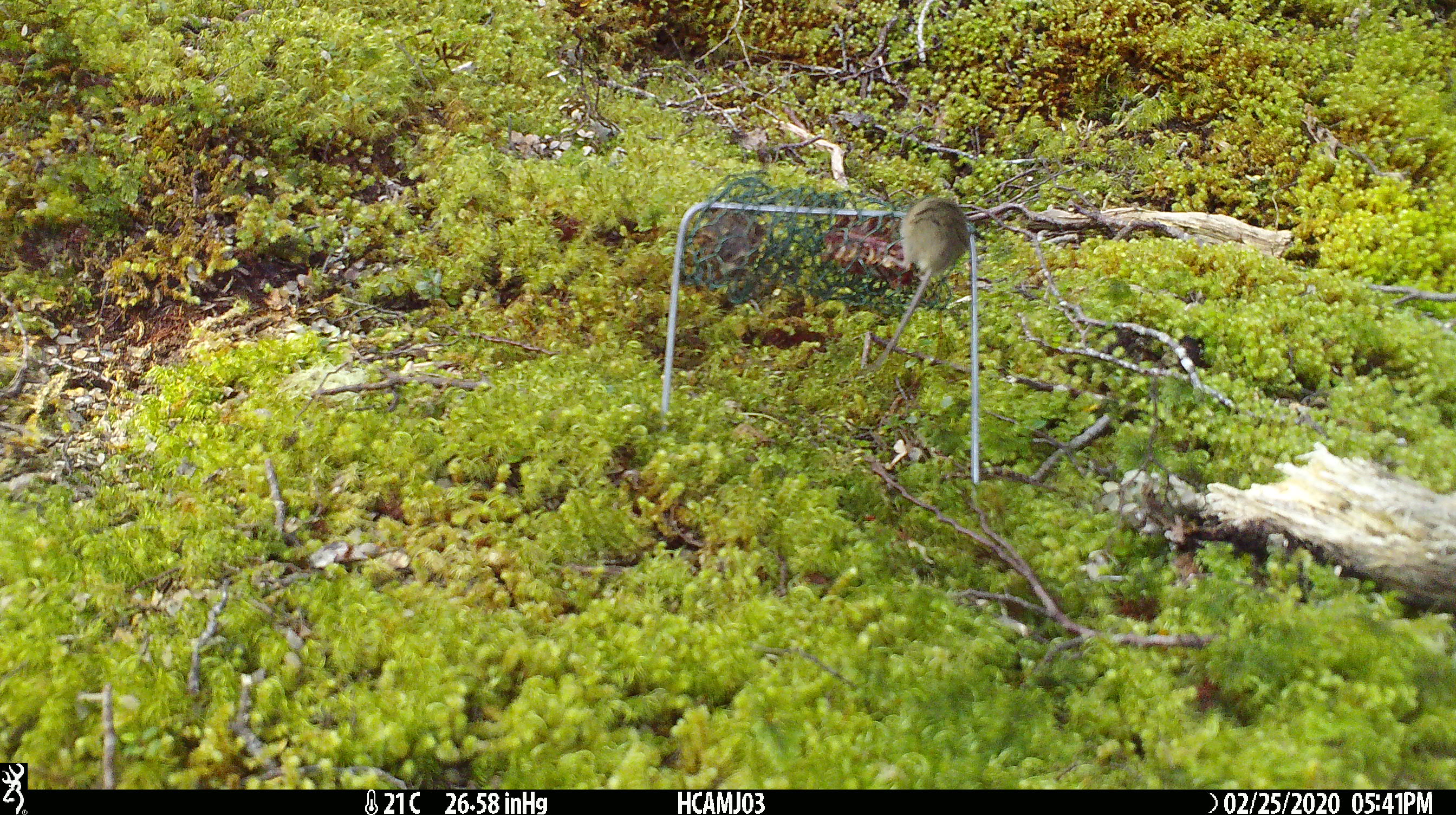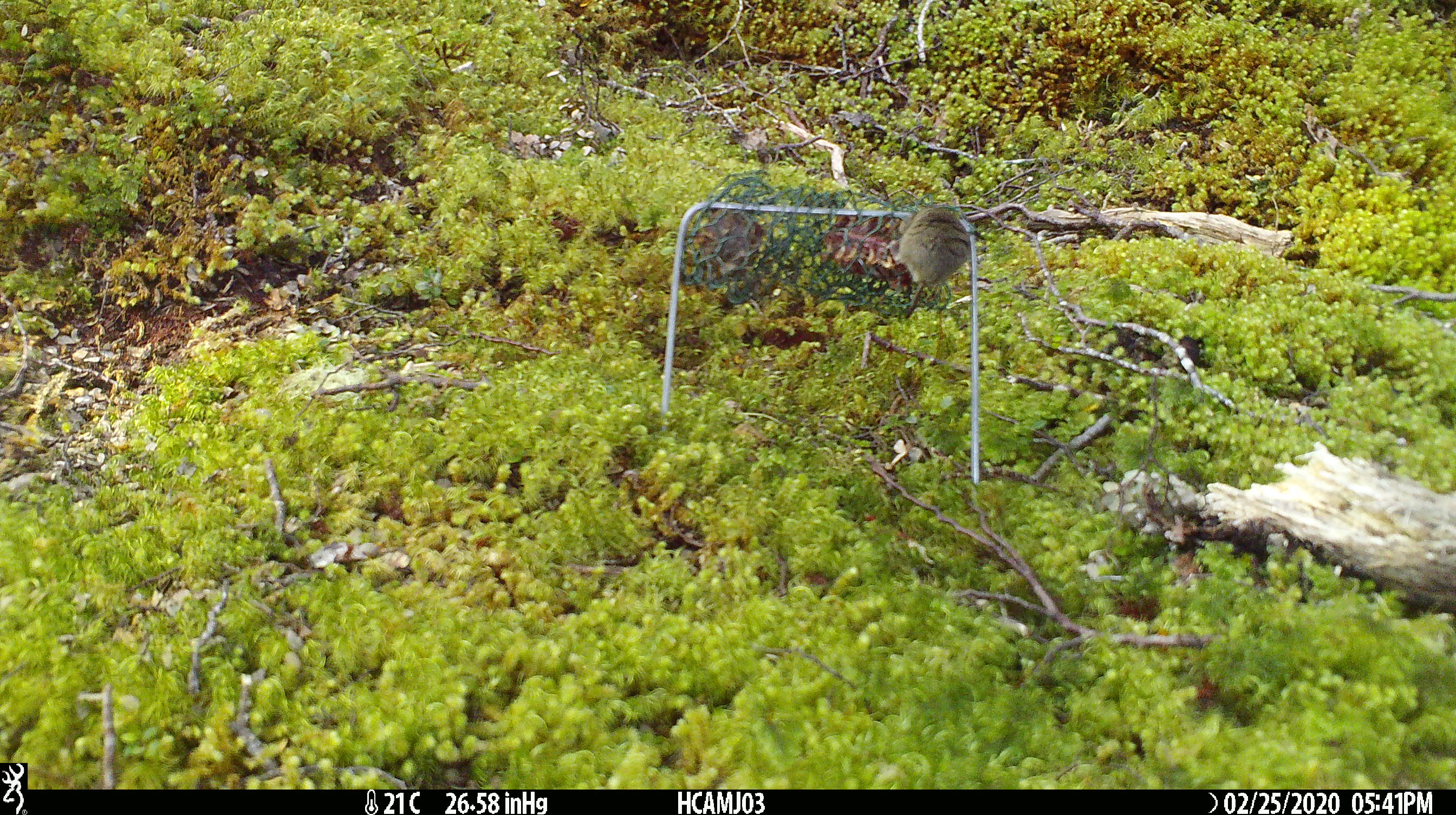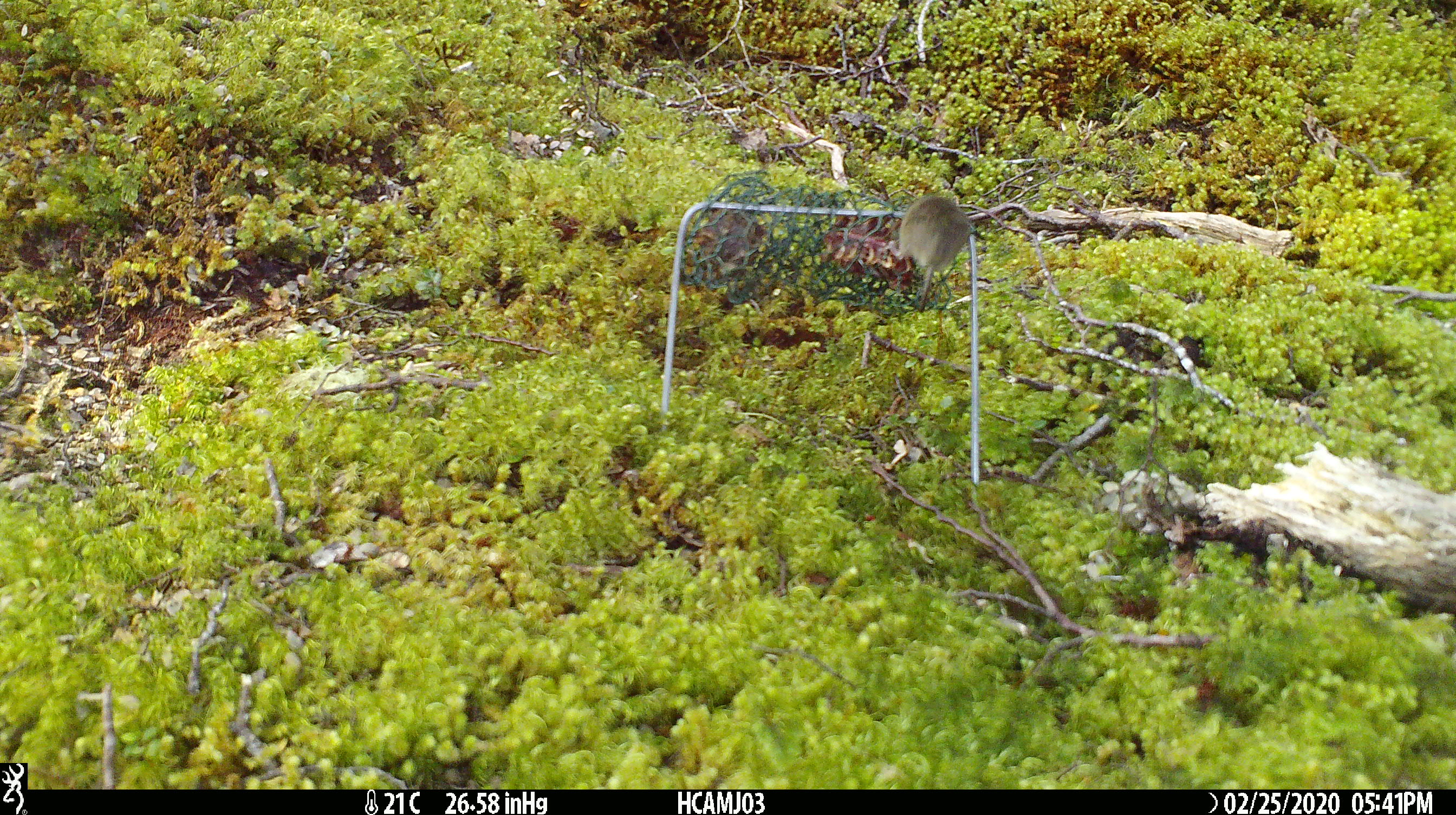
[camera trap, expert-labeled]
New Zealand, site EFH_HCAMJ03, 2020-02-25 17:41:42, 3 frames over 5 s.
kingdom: Animalia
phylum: Chordata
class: Mammalia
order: Rodentia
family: Muridae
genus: Mus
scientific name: Mus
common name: mouse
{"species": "mouse (Mus)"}